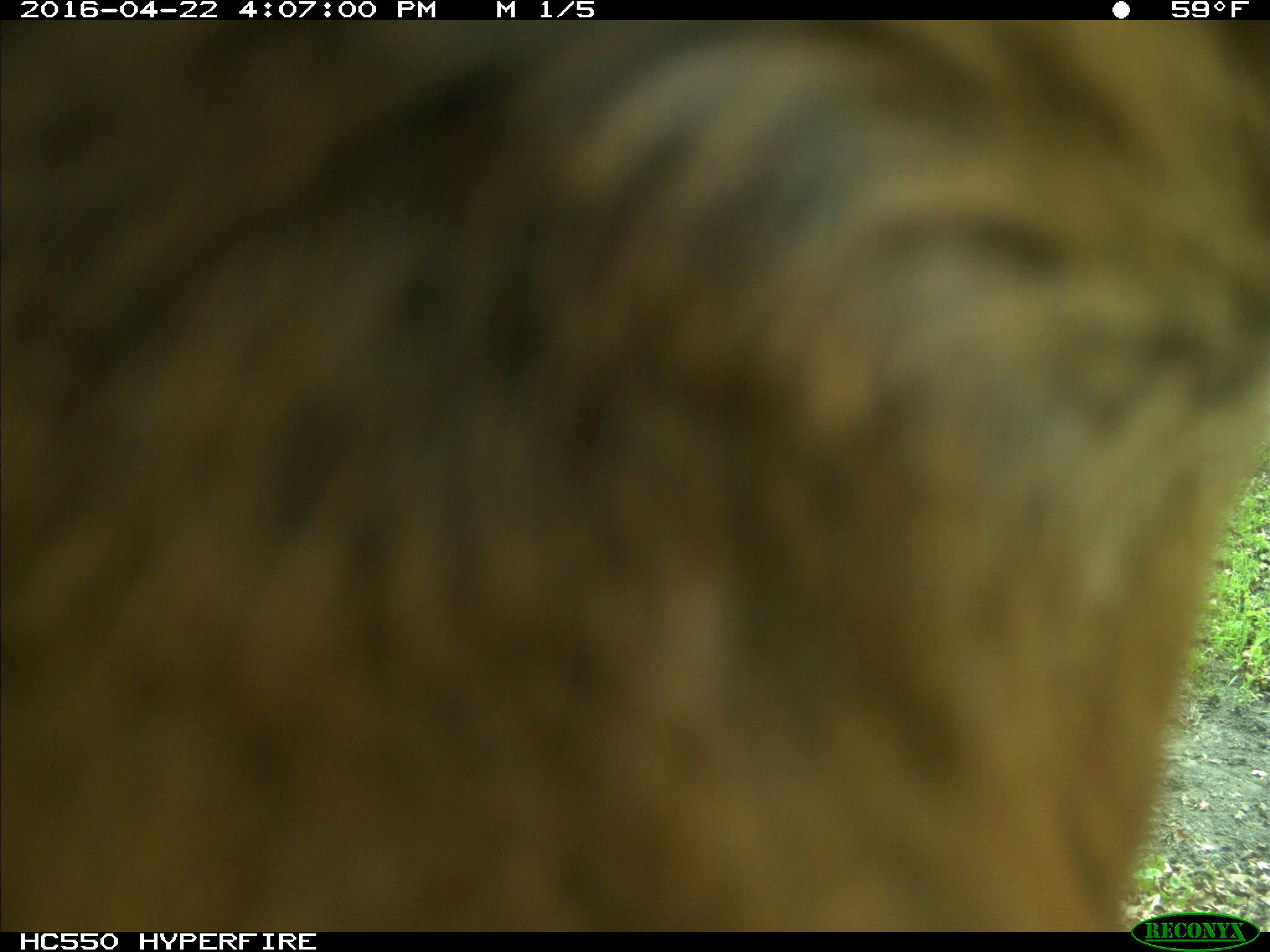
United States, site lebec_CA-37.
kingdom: Animalia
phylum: Chordata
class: Mammalia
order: Artiodactyla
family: Bovidae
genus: Bos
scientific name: Bos taurus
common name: domestic cow